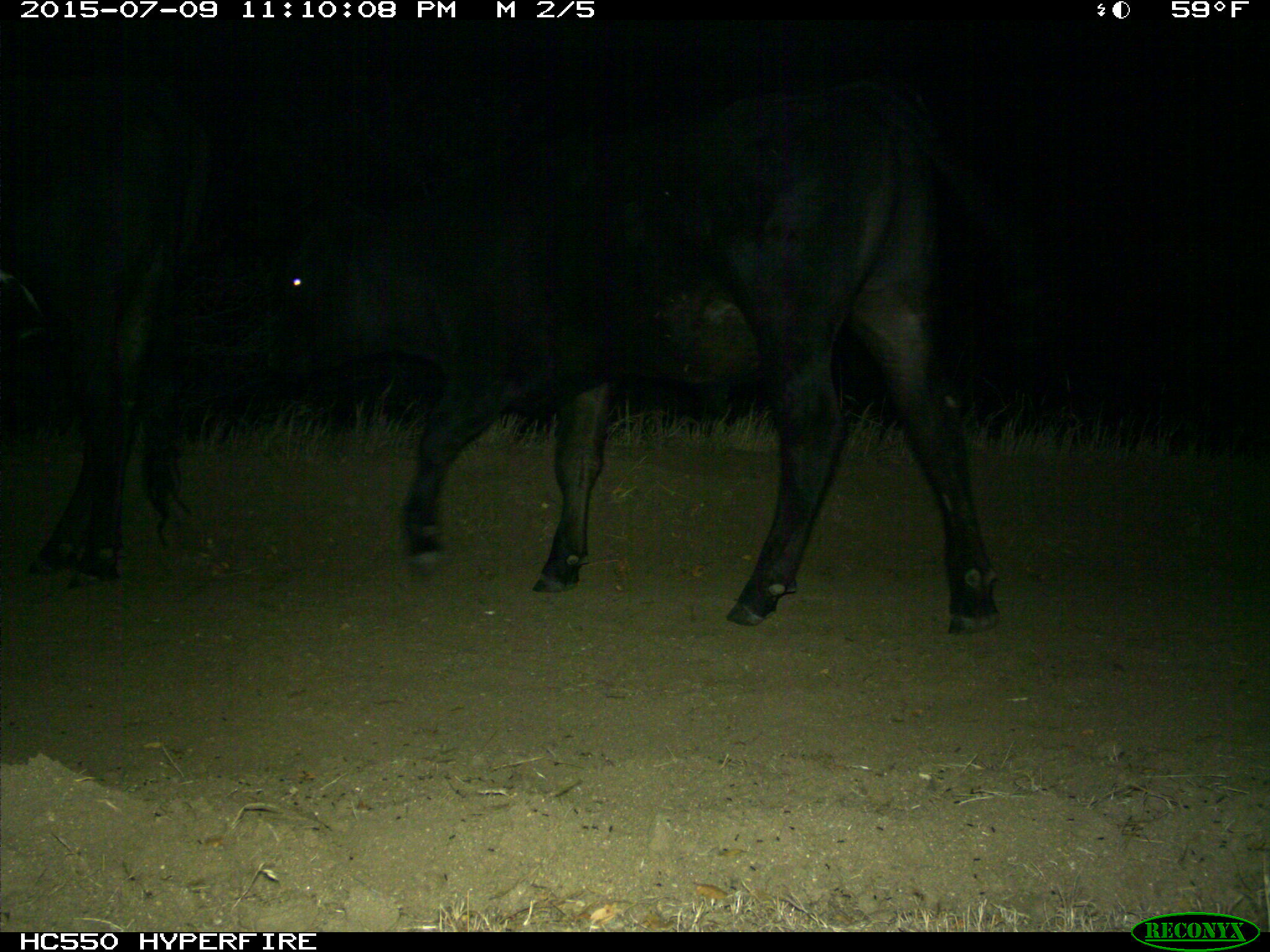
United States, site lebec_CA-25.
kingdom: Animalia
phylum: Chordata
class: Mammalia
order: Artiodactyla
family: Bovidae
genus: Bos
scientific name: Bos taurus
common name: domestic cow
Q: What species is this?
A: Bos taurus (domestic cow).